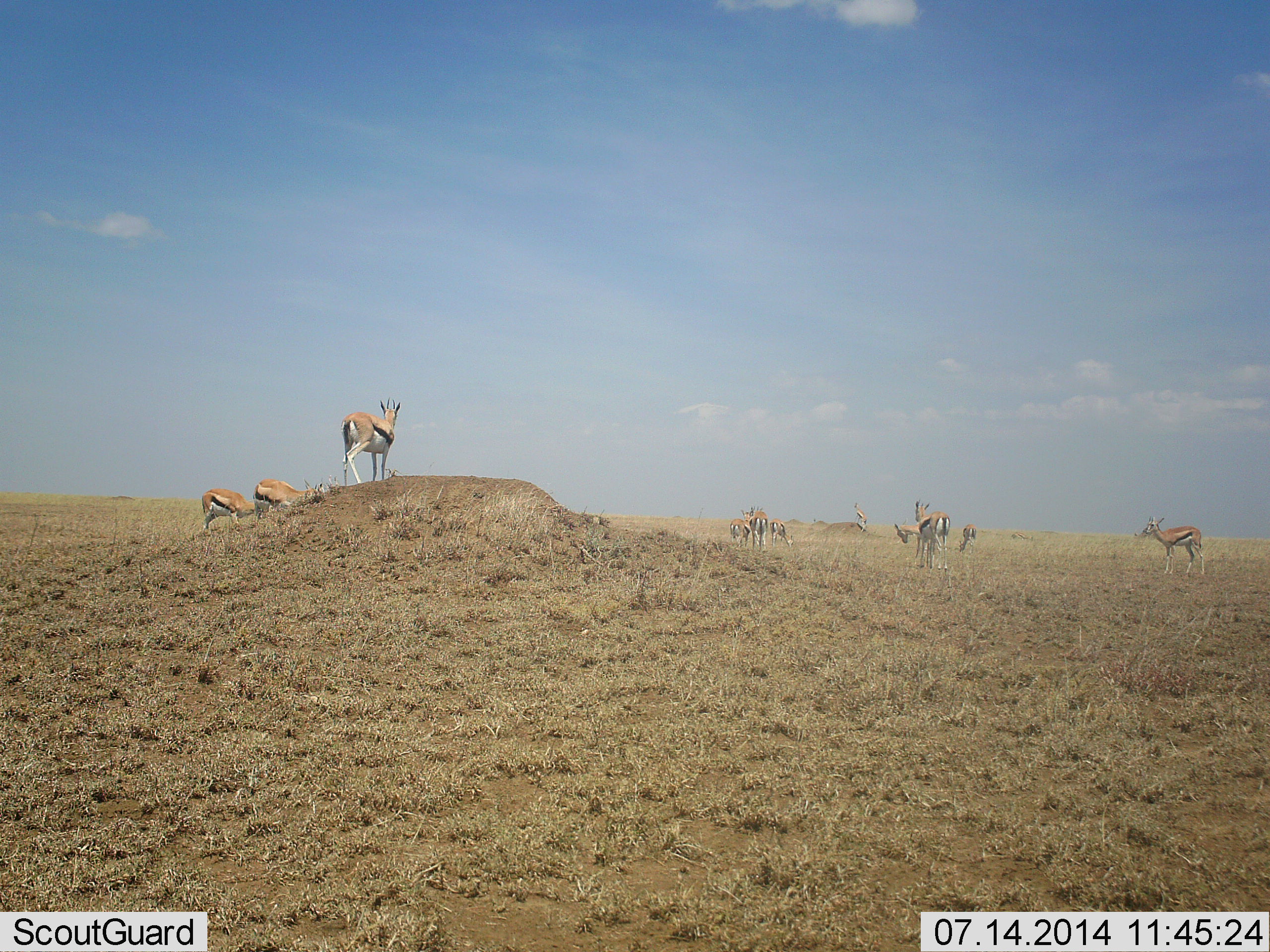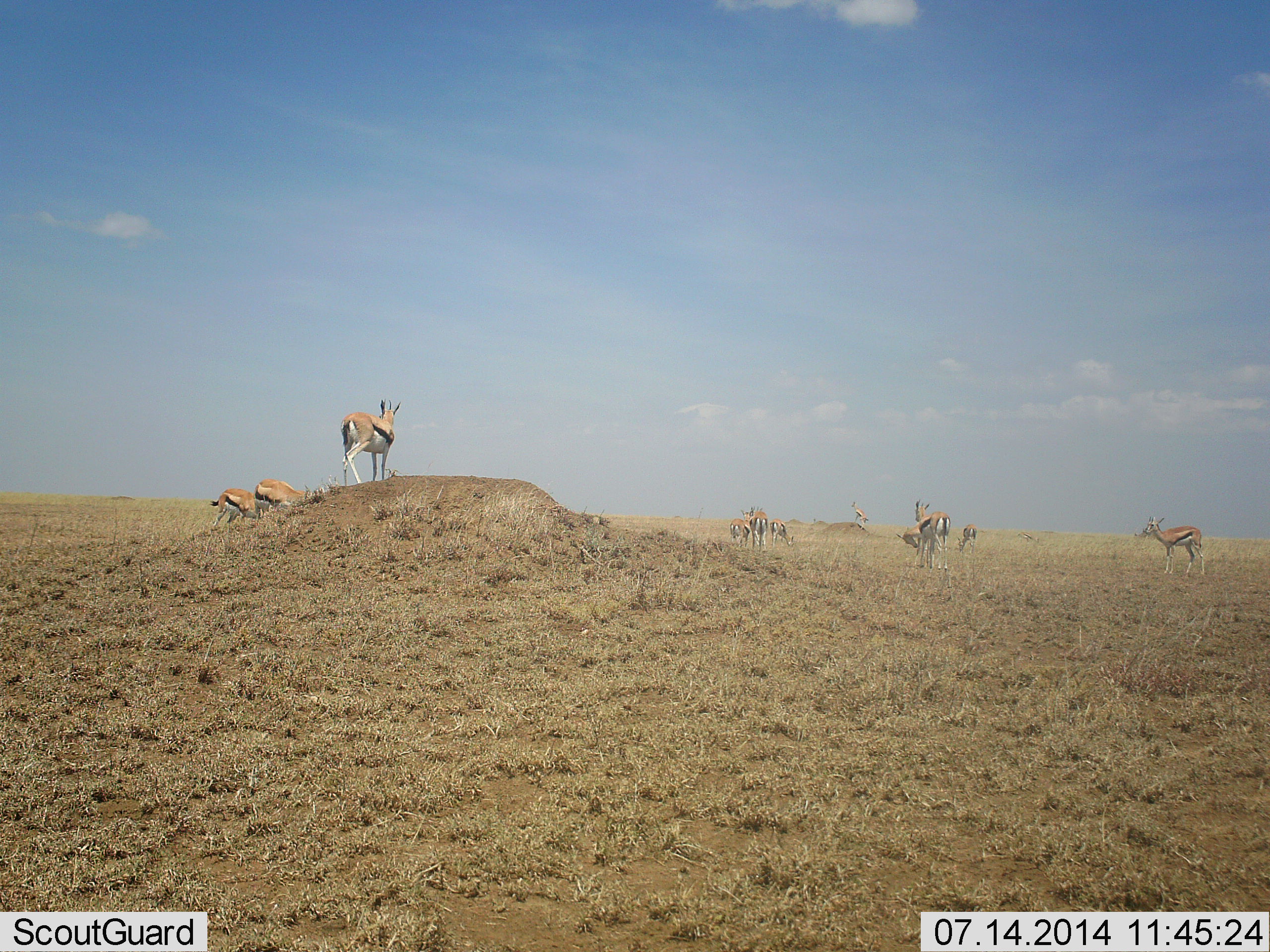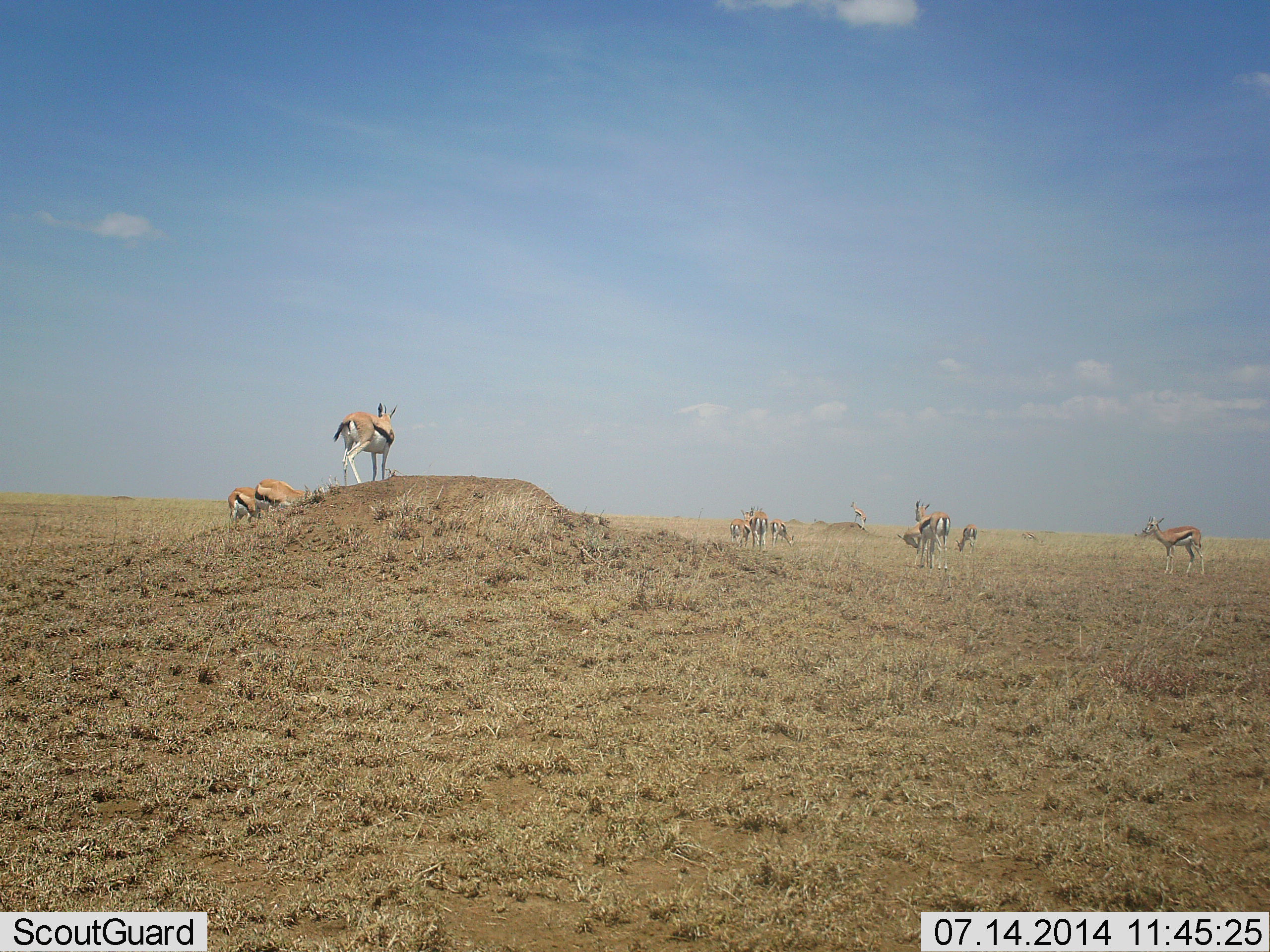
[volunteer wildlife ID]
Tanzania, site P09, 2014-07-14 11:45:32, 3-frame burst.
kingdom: Animalia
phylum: Chordata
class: Mammalia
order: Artiodactyla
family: Bovidae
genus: Eudorcas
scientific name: Eudorcas thomsonii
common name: thomson's gazelle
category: gazellethomsons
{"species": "gazellethomsons (thomson's gazelle) (Eudorcas thomsonii)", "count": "11-50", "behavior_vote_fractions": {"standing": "90%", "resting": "0%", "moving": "40%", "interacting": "10%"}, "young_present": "0%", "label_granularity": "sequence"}